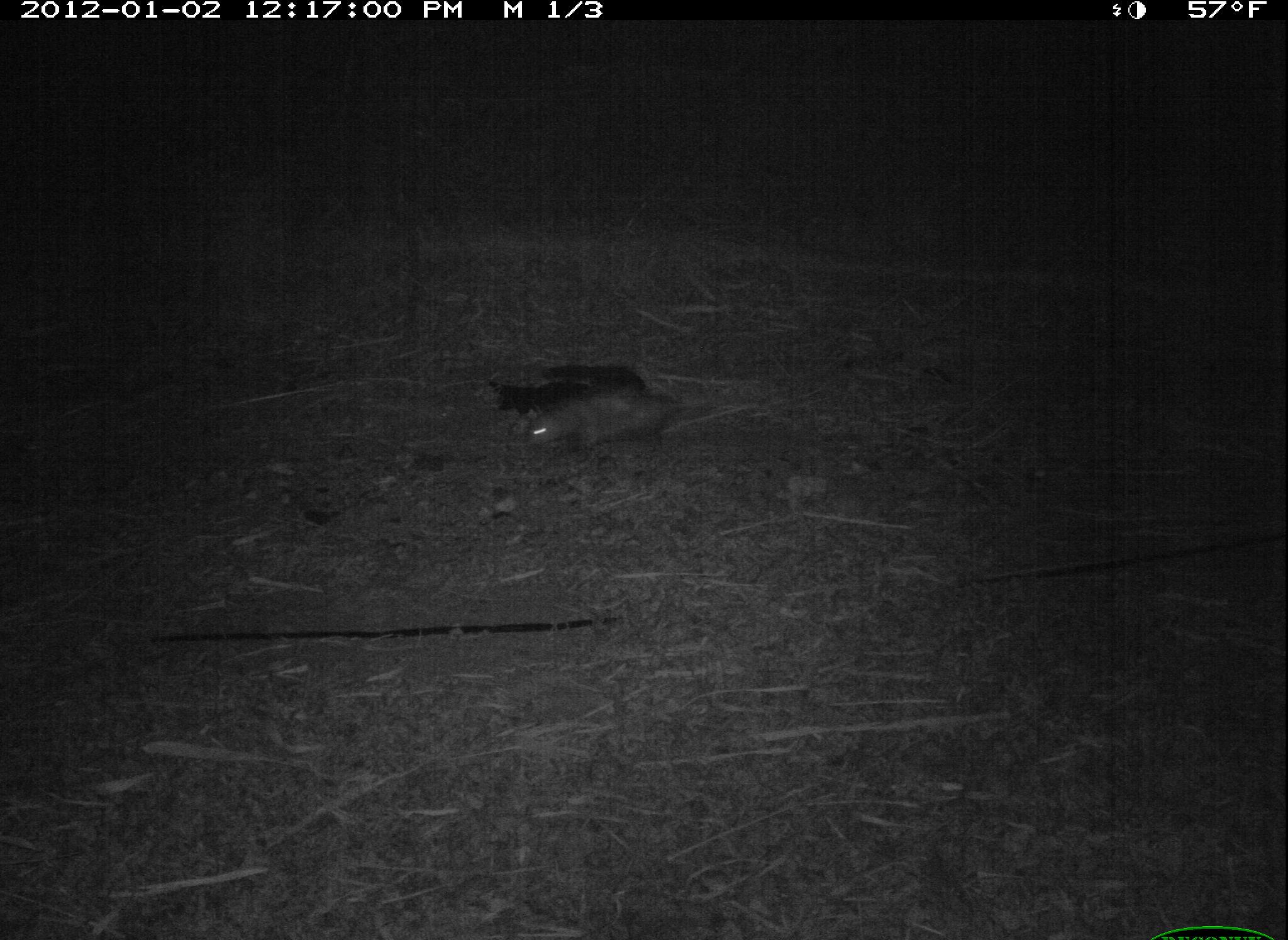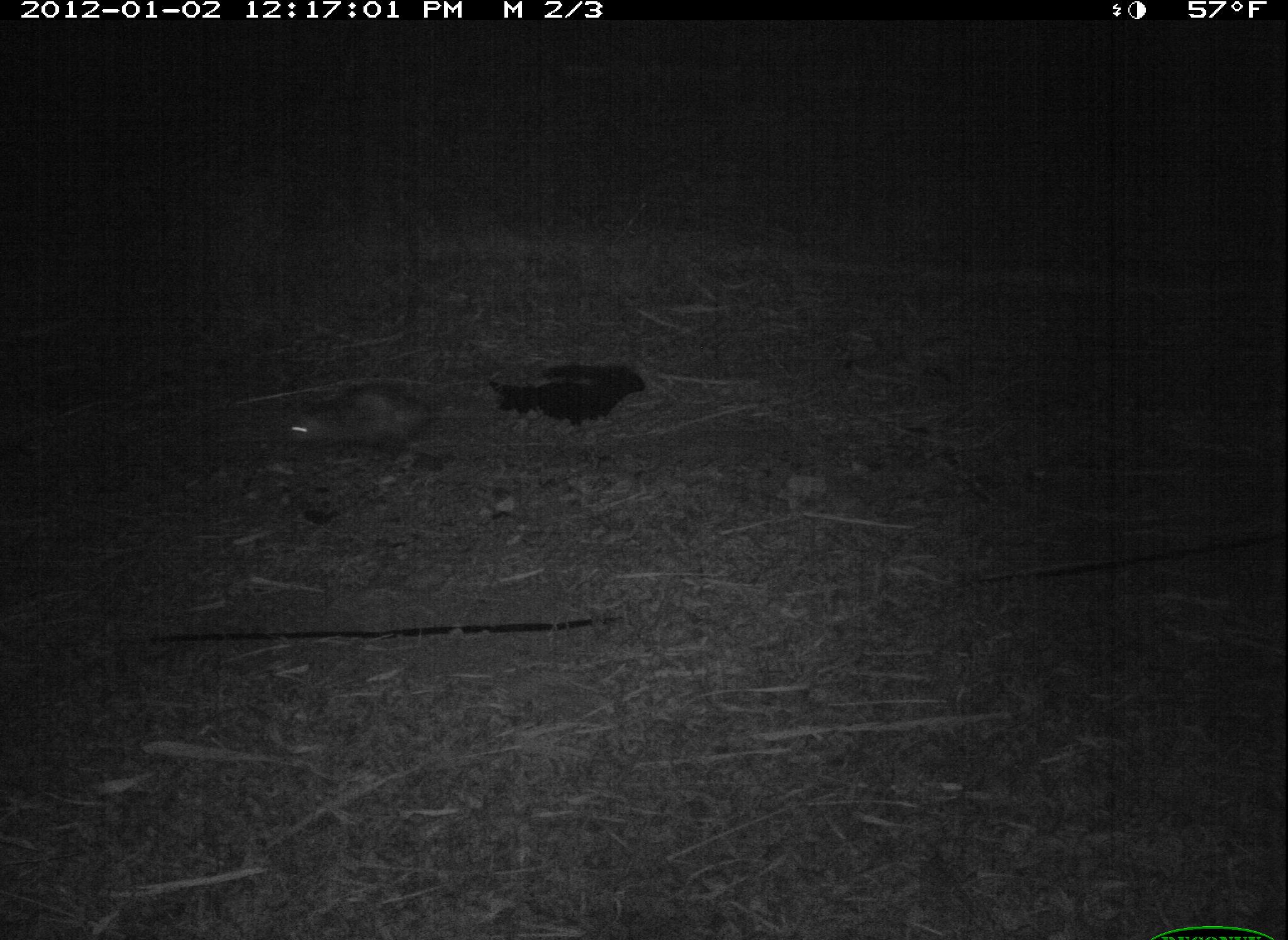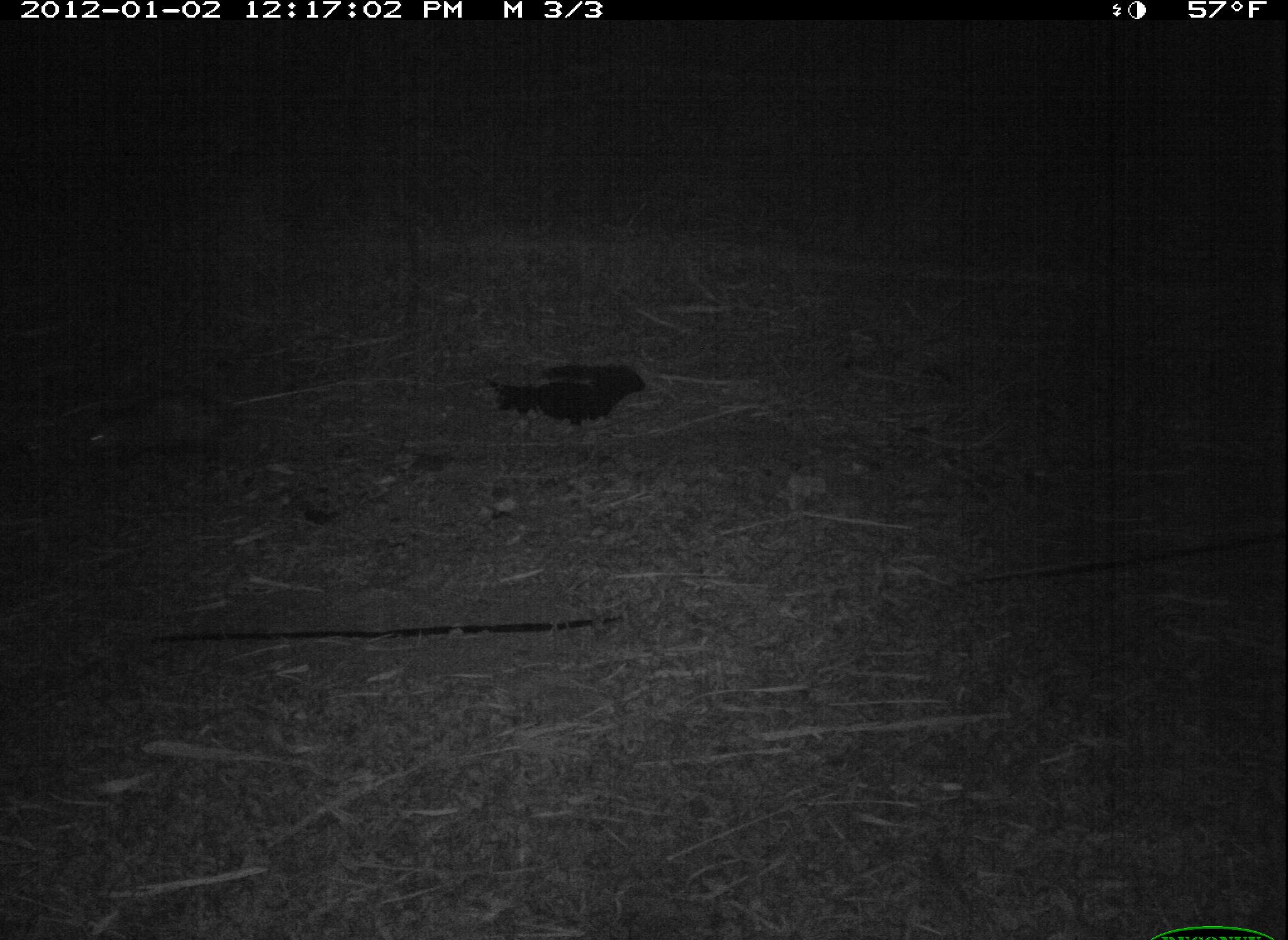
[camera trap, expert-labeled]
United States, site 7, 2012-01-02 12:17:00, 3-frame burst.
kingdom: Animalia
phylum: Chordata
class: Mammalia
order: Didelphimorphia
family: Didelphidae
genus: Didelphis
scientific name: Didelphis virginiana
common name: virginia opossum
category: opossum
Opossum (virginia opossum) (Didelphis virginiana).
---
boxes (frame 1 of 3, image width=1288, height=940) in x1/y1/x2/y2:
opossum: 485/359/733/493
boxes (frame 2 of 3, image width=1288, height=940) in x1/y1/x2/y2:
opossum: 251/375/483/480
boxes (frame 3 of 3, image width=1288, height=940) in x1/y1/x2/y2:
opossum: 55/369/322/523